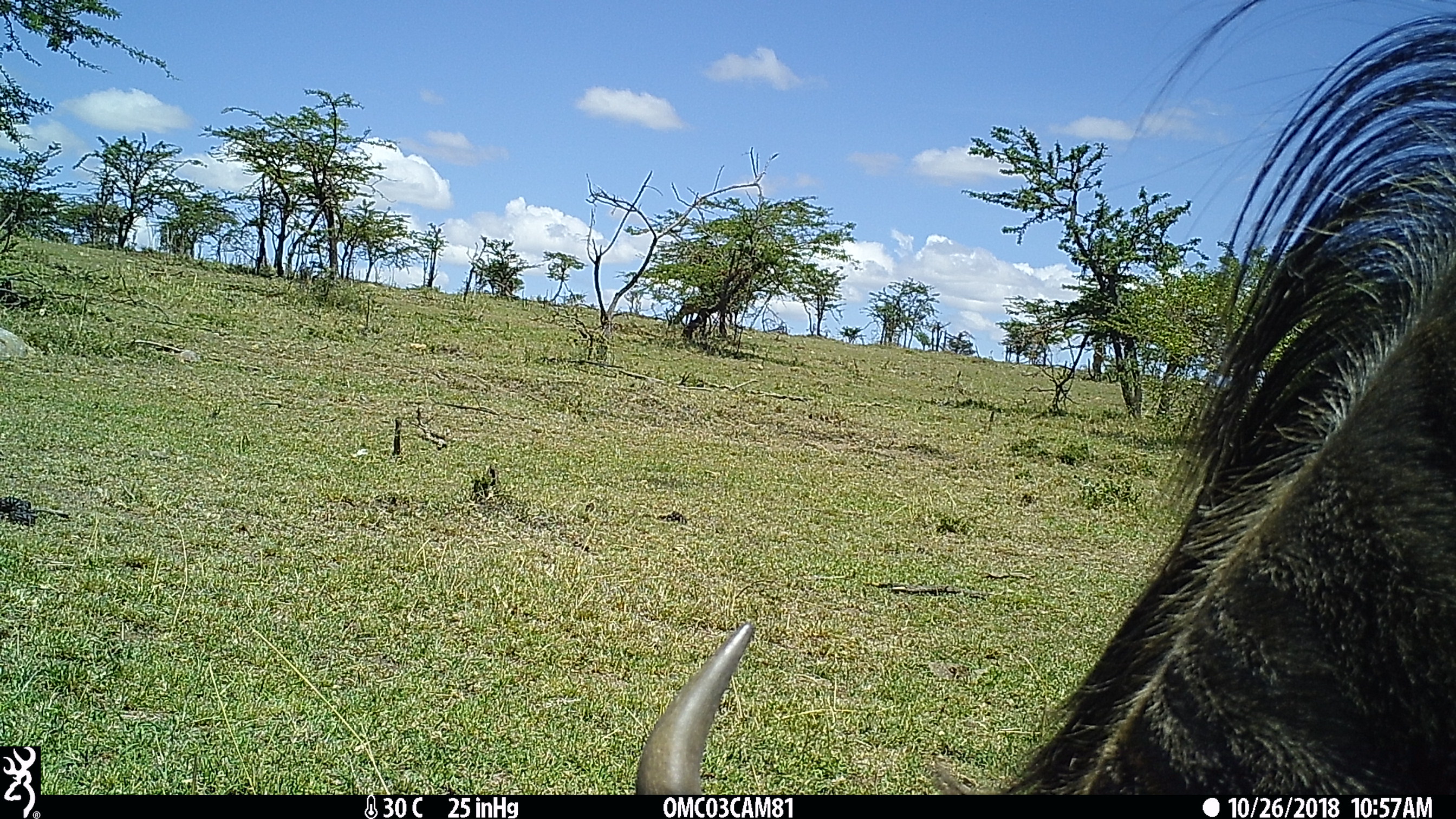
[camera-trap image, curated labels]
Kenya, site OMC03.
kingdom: Animalia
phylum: Chordata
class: Mammalia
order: Artiodactyla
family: Bovidae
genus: Connochaetes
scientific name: Connochaetes taurinus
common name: blue wildebeest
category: wildebeest